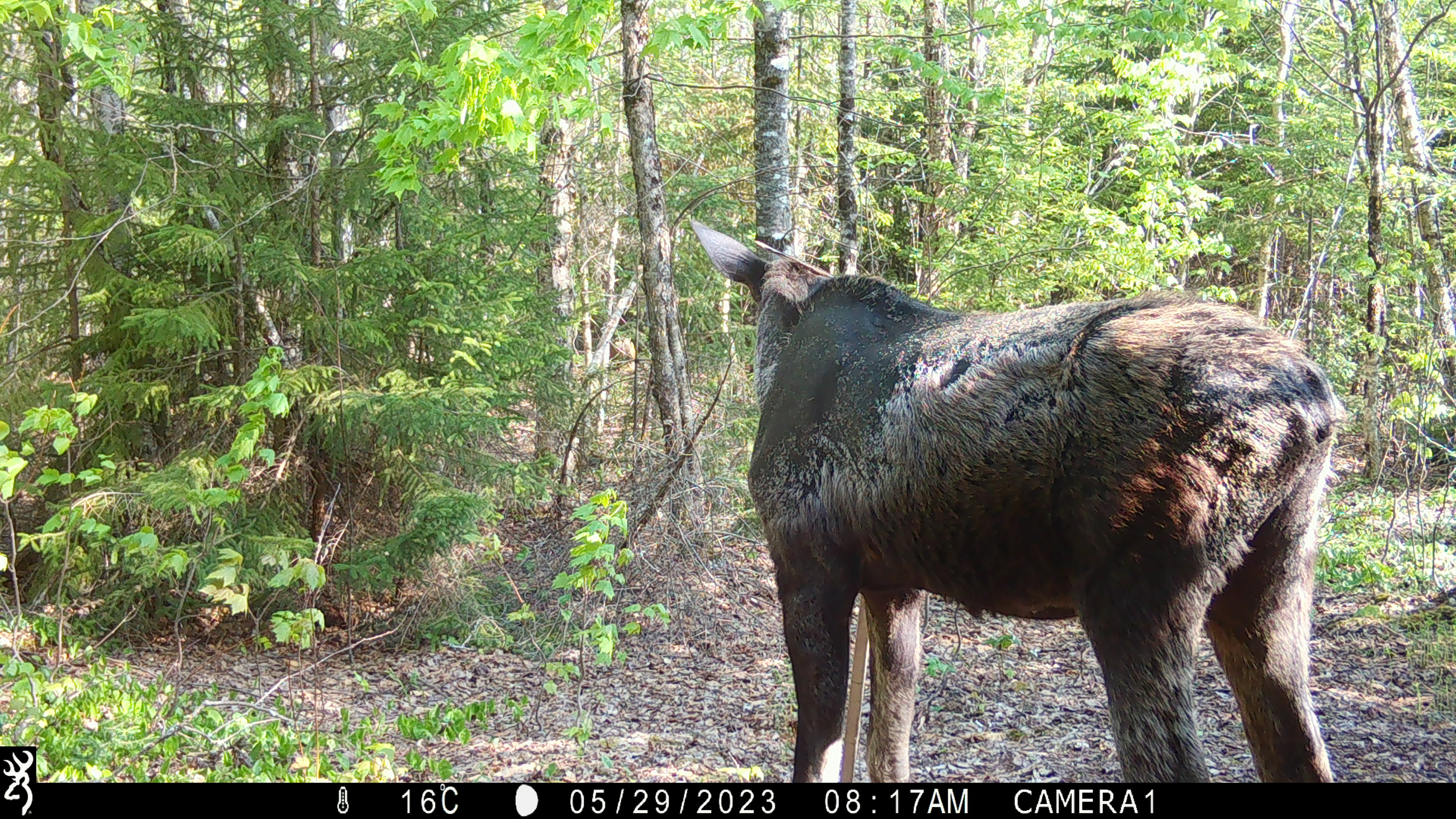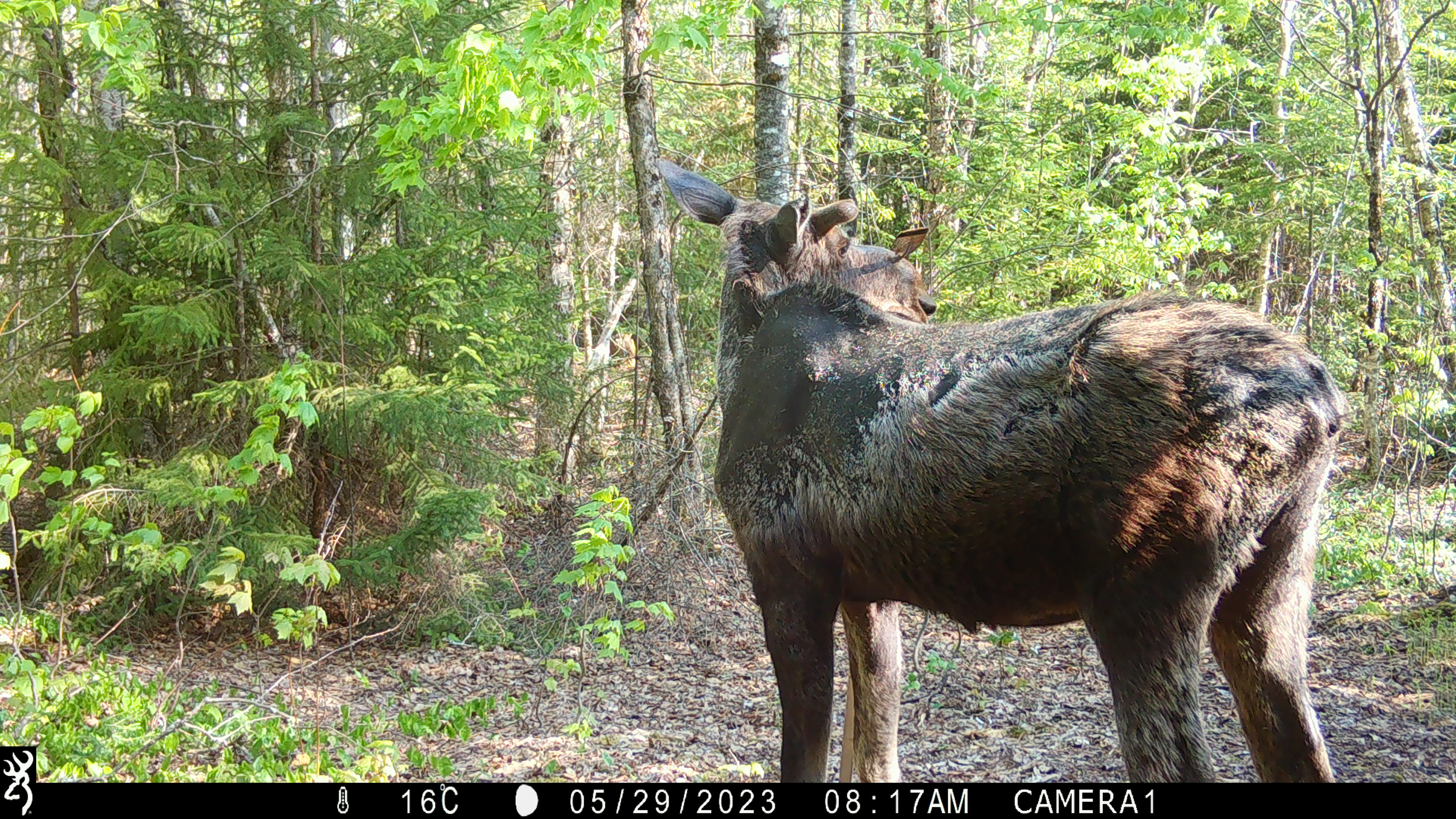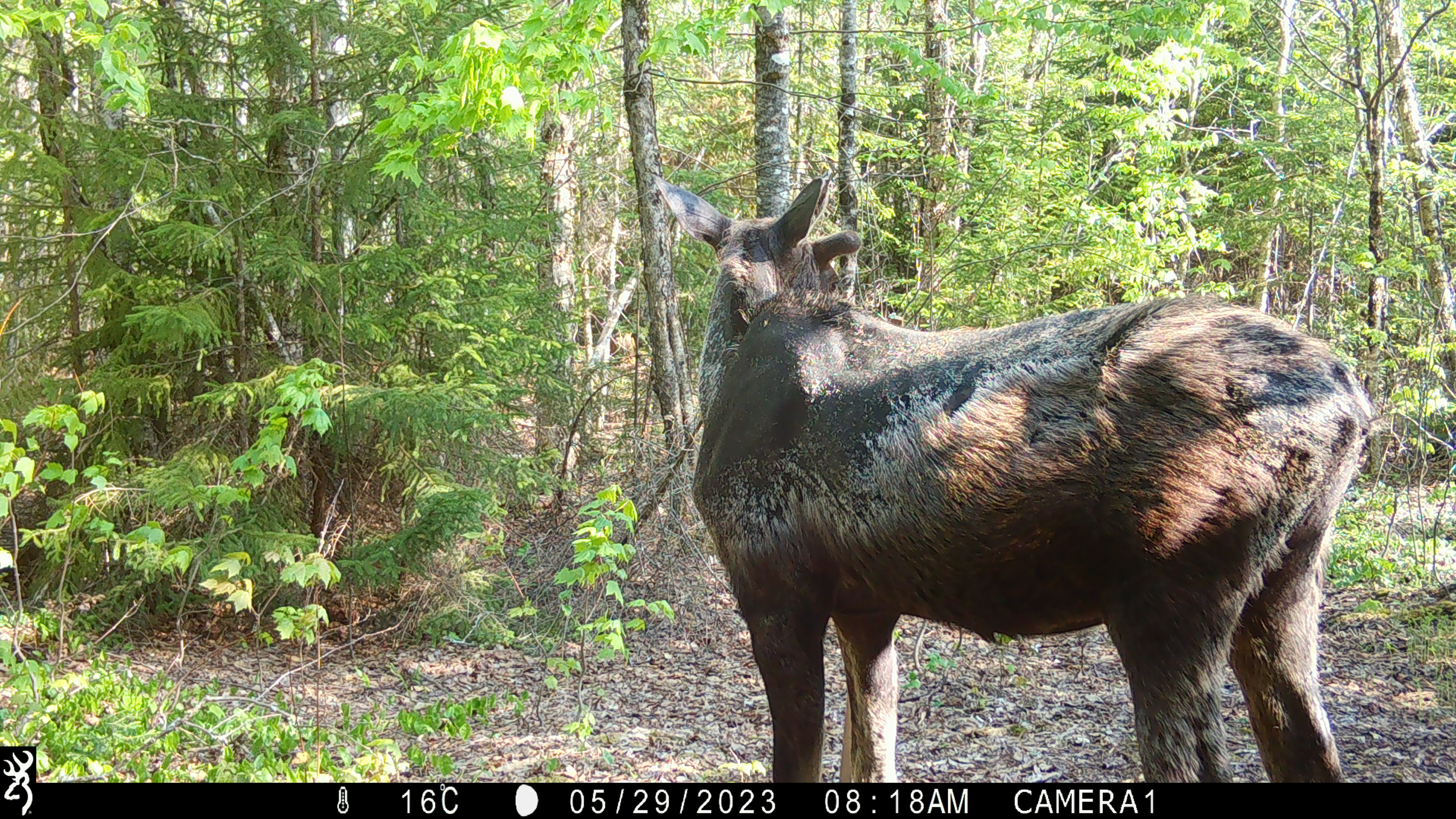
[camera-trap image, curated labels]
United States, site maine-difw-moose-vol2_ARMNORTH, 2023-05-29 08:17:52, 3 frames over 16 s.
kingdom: Animalia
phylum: Chordata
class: Mammalia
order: Artiodactyla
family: Cervidae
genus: Alces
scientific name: Alces alces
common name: moose